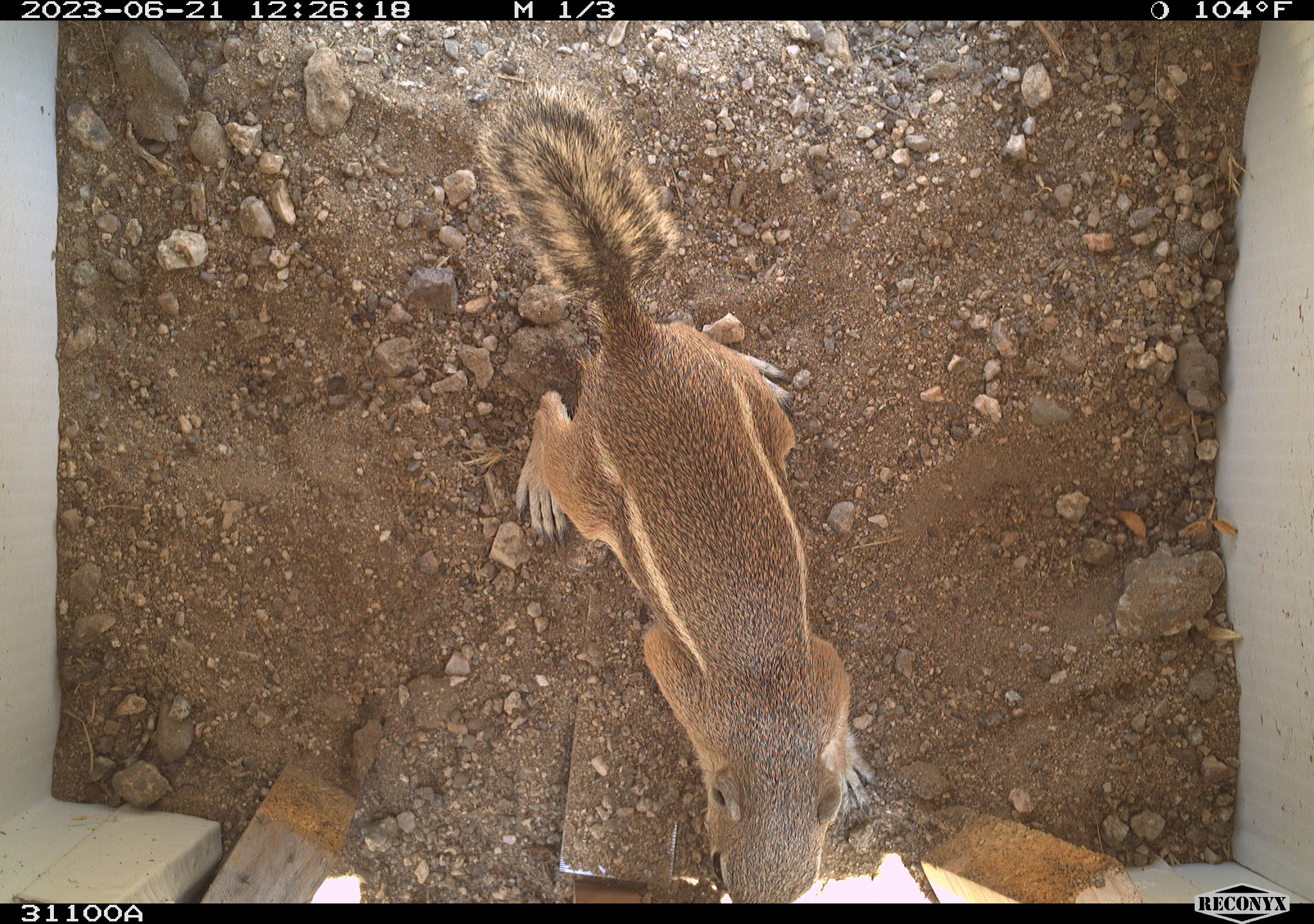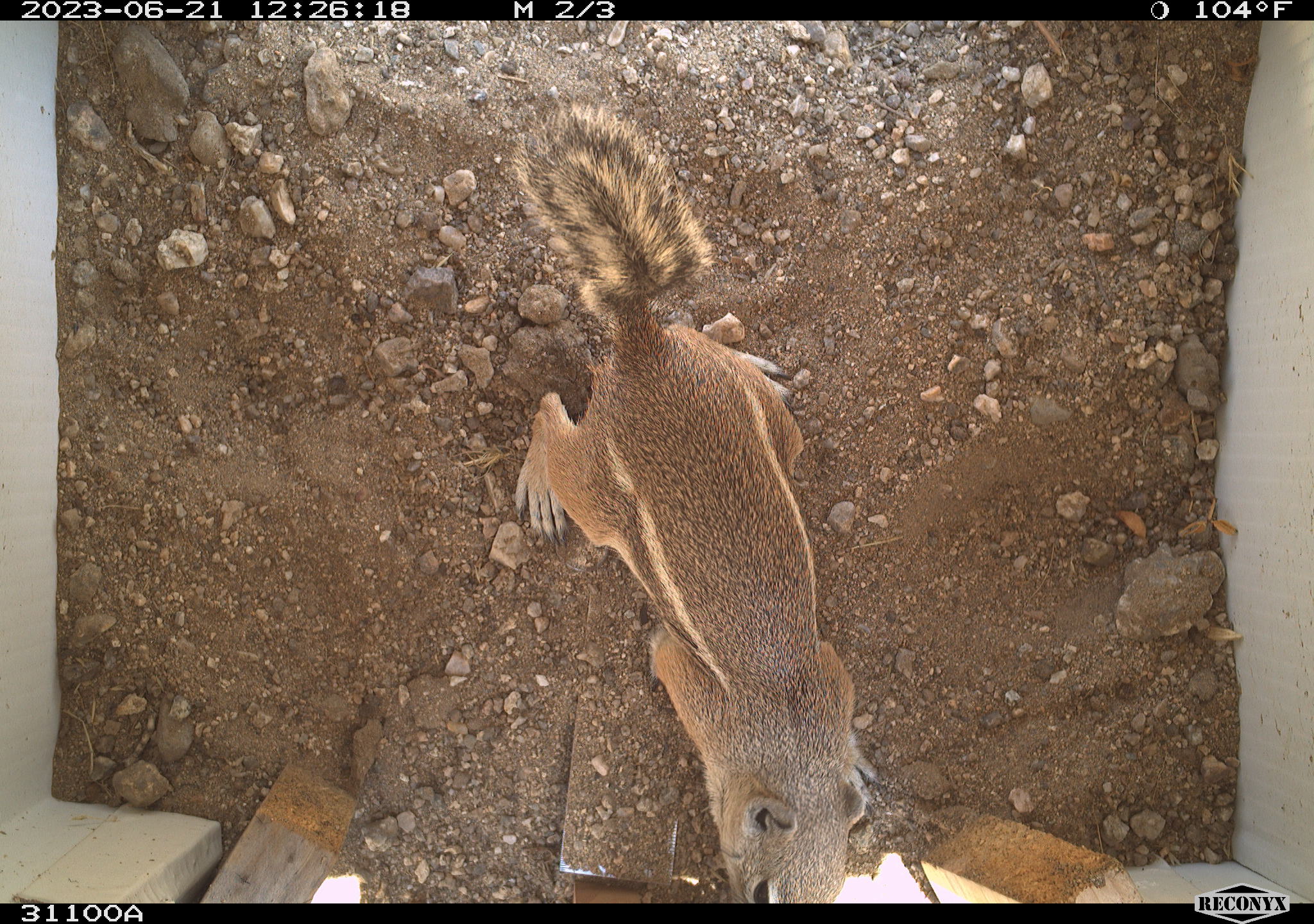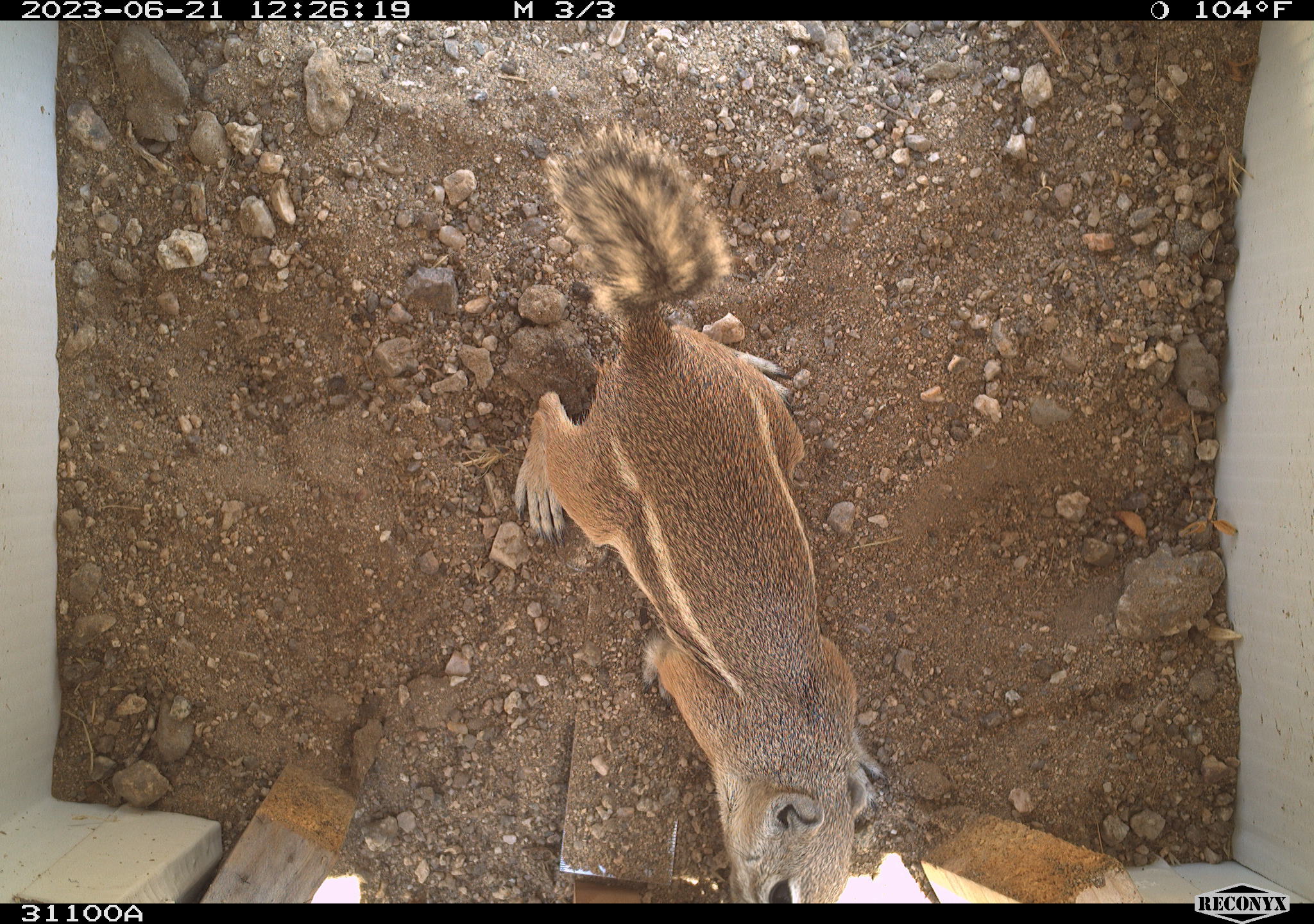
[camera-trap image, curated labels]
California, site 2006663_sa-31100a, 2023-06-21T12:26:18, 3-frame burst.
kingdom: Animalia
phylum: Chordata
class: Mammalia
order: Rodentia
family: Sciuridae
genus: Ammospermophilus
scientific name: Ammospermophilus leucurus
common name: white-tailed antelope squirrel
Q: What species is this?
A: White-tailed antelope squirrel (Ammospermophilus leucurus).